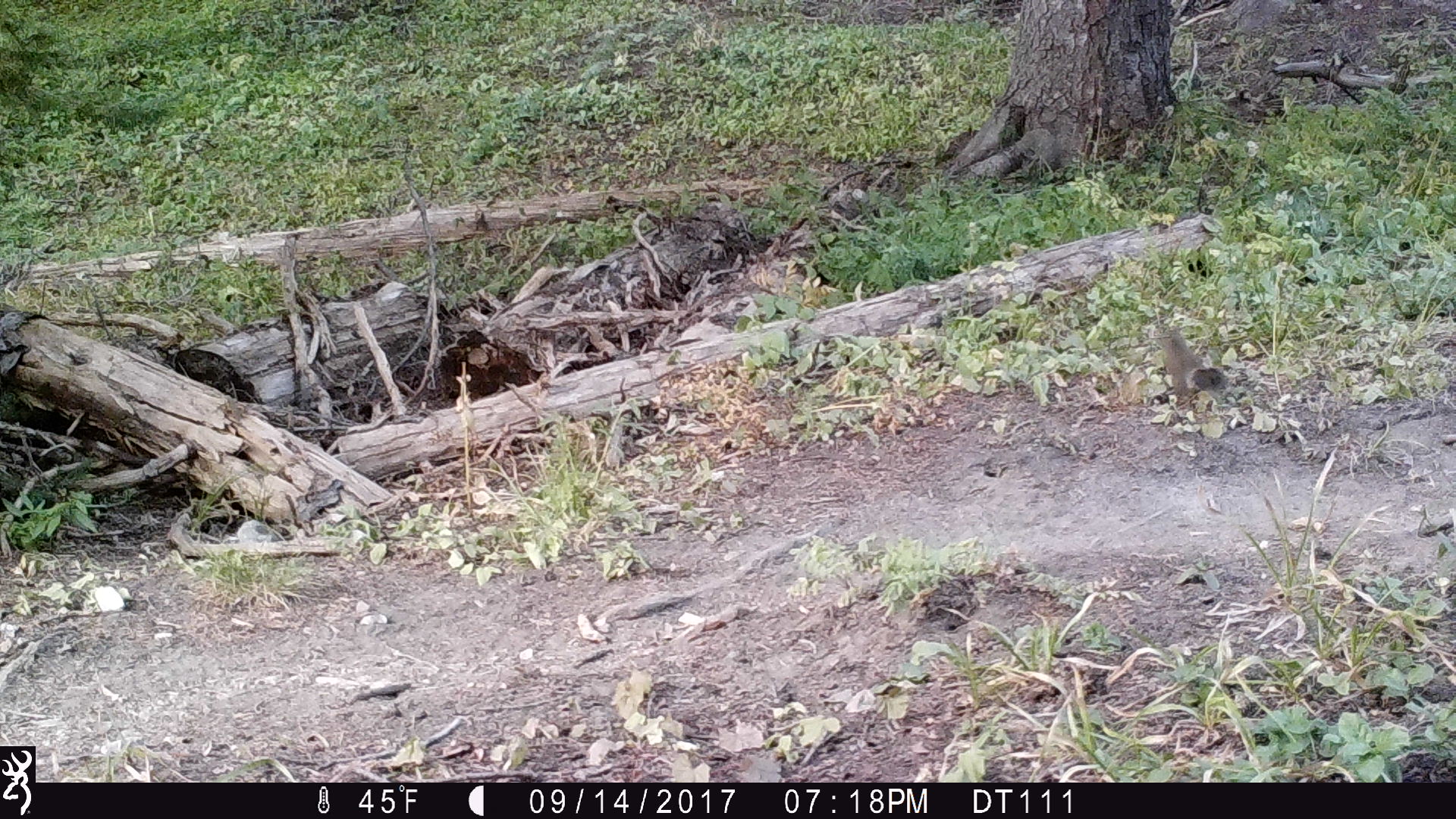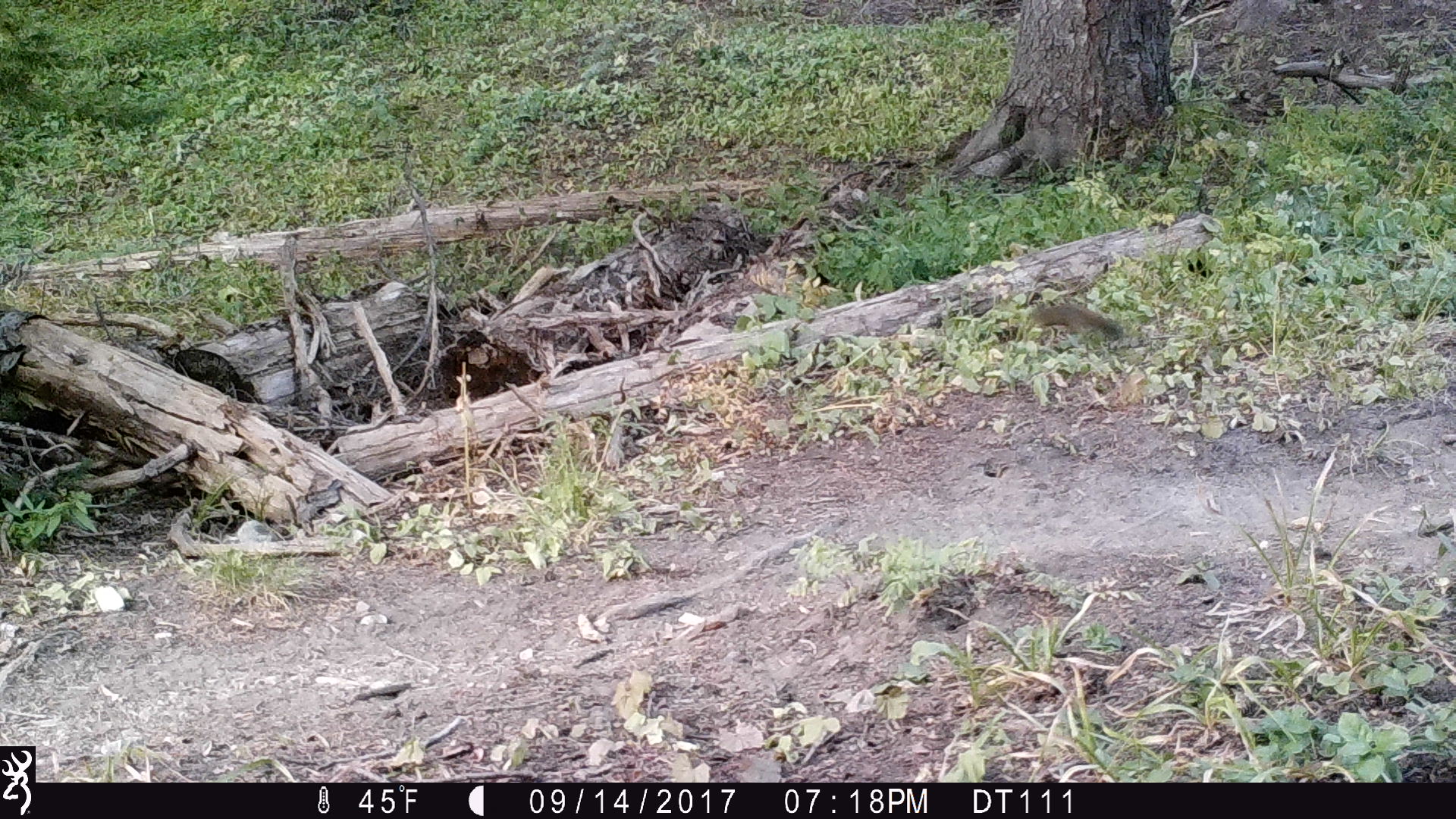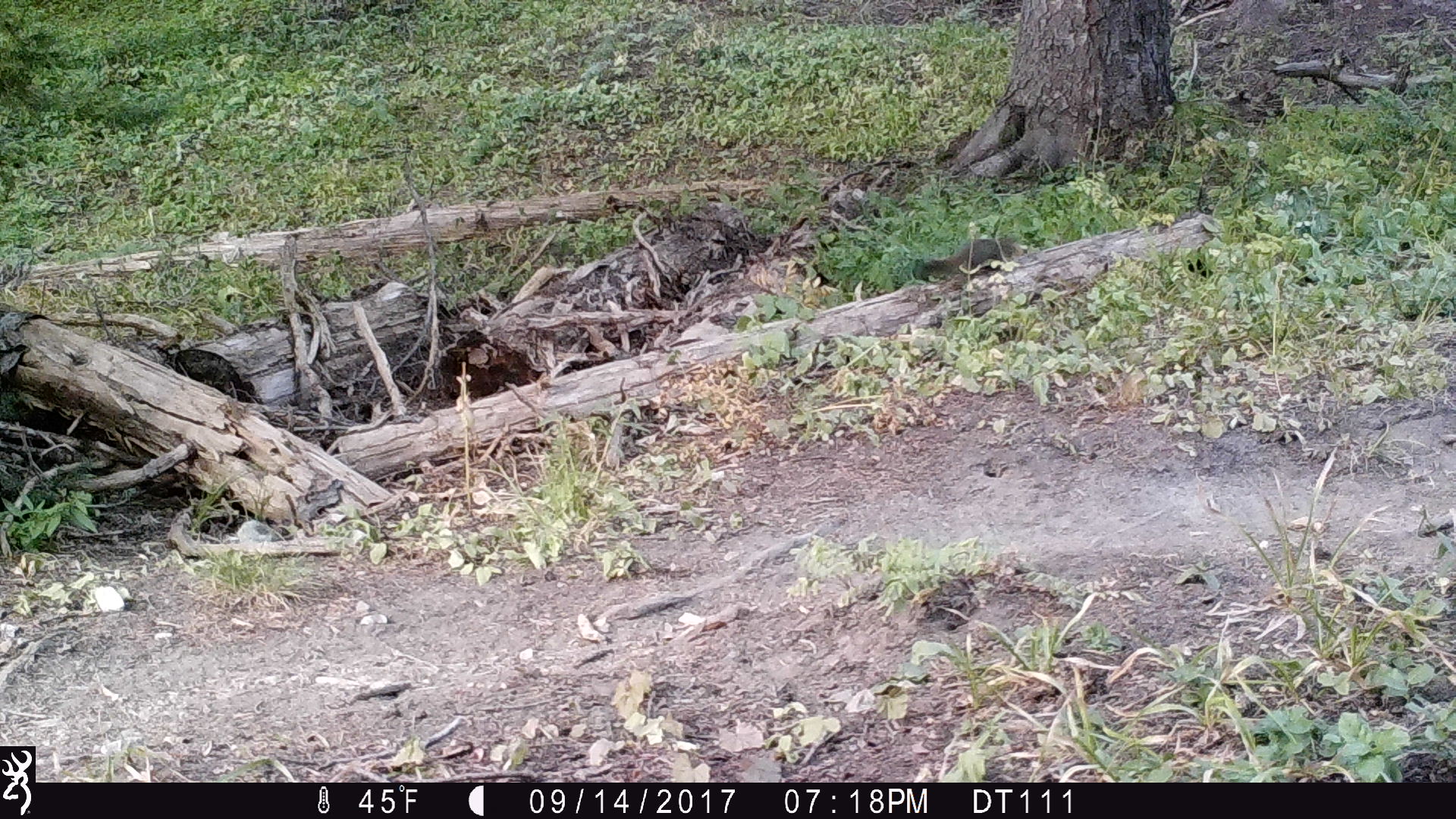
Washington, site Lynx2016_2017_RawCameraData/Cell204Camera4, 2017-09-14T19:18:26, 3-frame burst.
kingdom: Animalia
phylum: Chordata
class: Mammalia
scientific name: Mammalia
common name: small mammal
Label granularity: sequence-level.